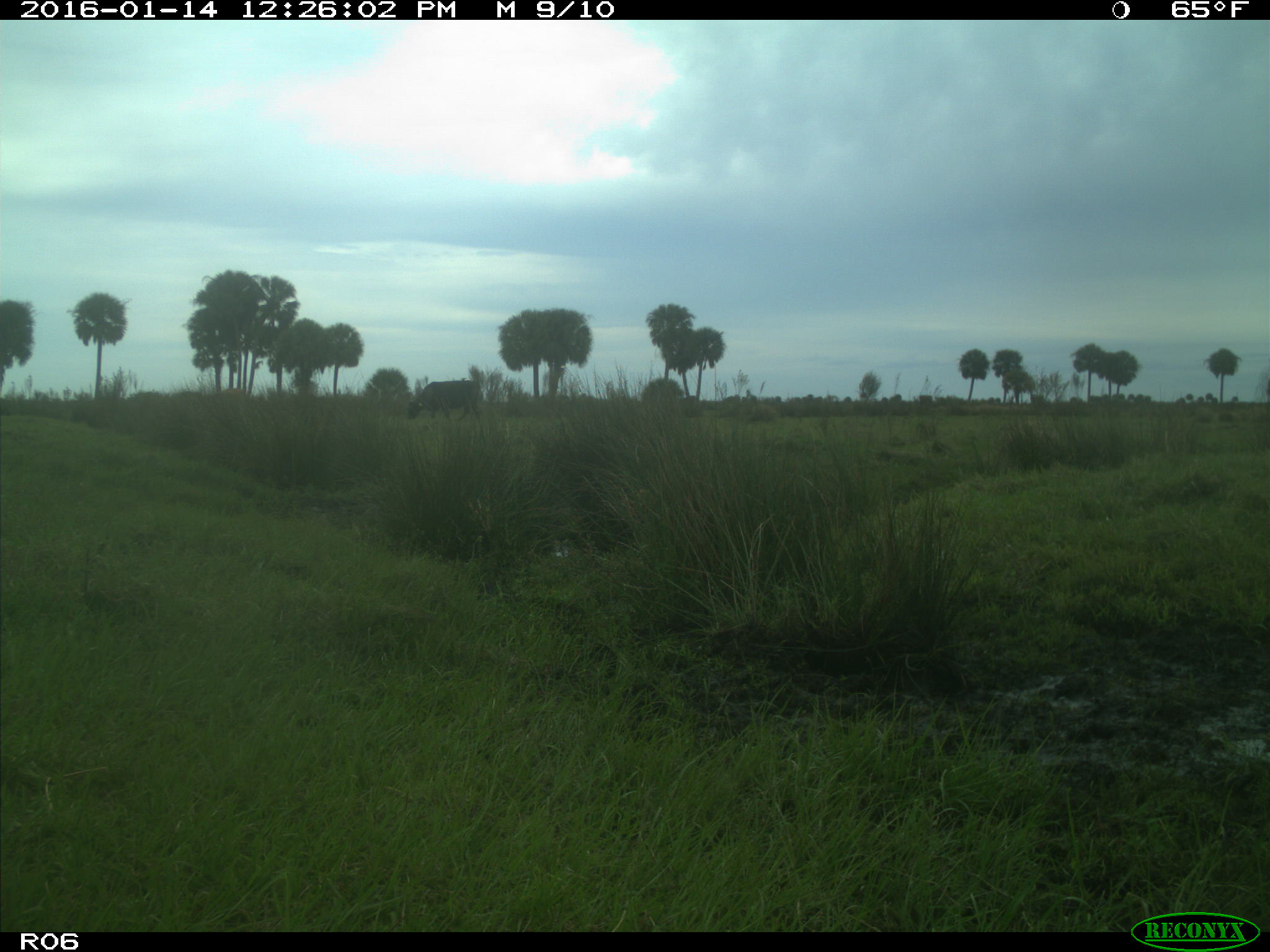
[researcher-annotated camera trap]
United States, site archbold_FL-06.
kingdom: Animalia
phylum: Chordata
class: Mammalia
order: Artiodactyla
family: Bovidae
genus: Bos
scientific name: Bos taurus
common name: domestic cow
Bos taurus (domestic cow).